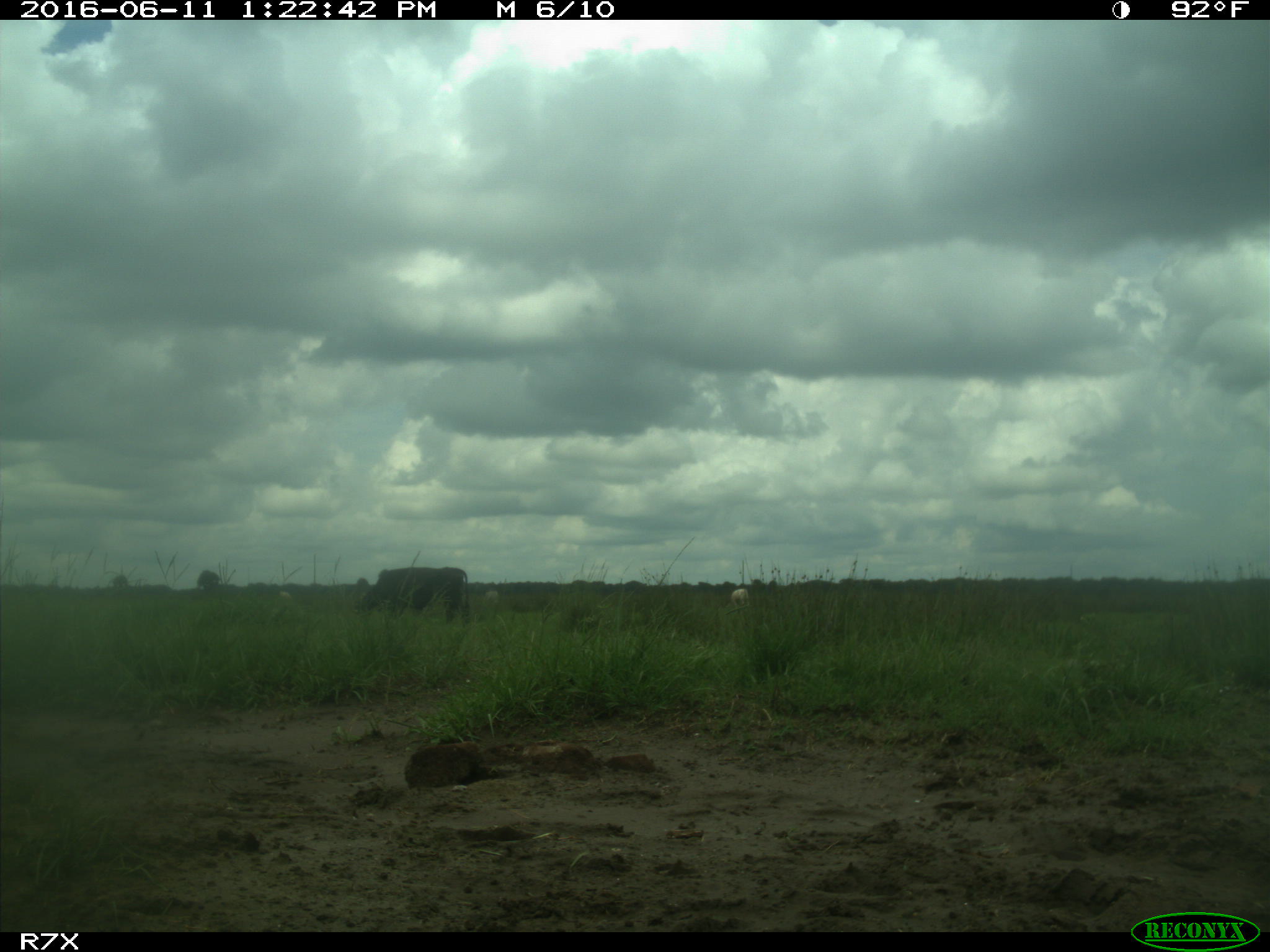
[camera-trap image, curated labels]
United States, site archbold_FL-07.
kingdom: Animalia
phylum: Chordata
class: Mammalia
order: Artiodactyla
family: Bovidae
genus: Bos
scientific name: Bos taurus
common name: domestic cow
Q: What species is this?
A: Bos taurus (domestic cow).